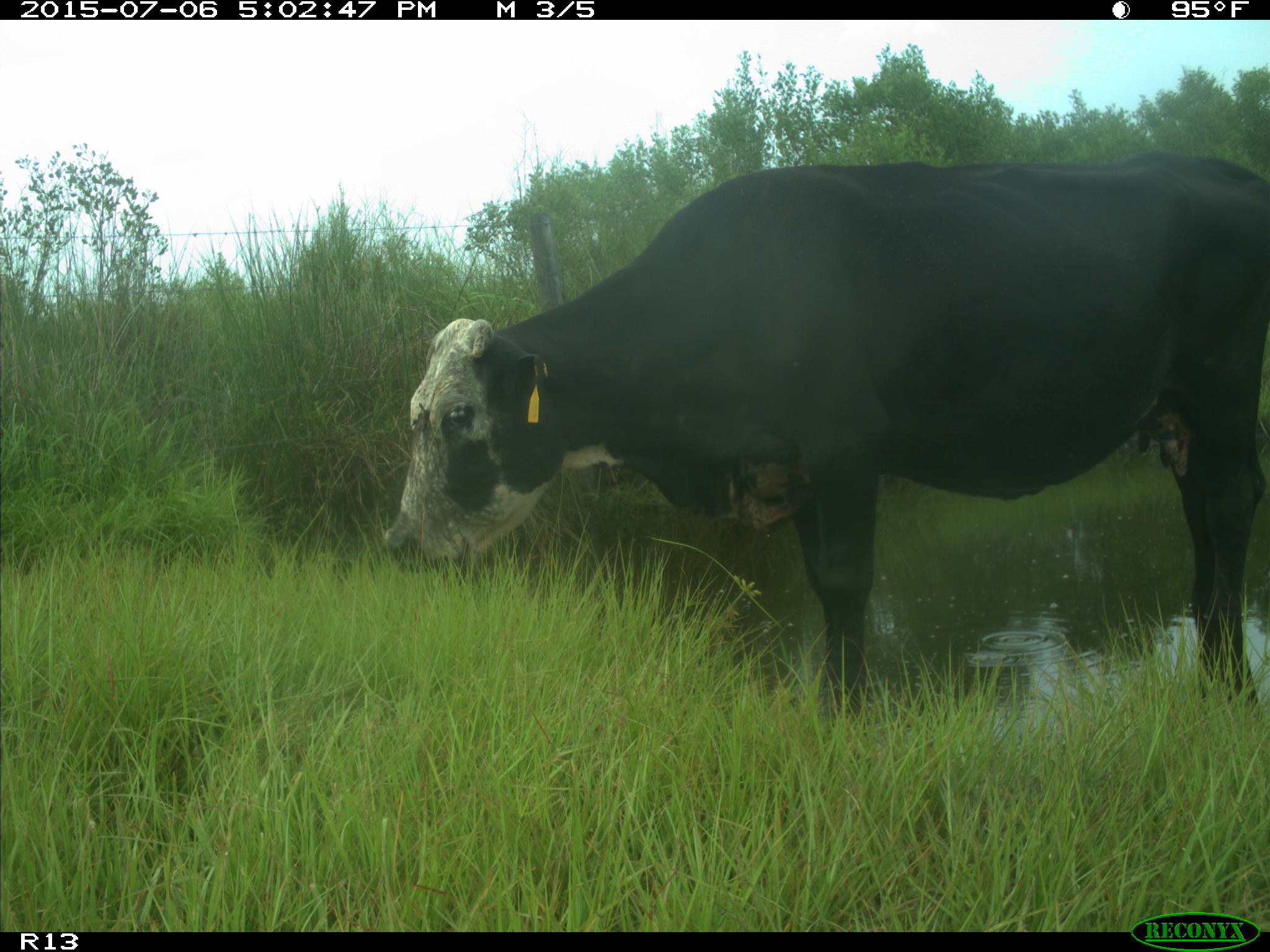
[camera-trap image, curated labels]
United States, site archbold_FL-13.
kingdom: Animalia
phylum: Chordata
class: Mammalia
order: Artiodactyla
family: Bovidae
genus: Bos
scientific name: Bos taurus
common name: domestic cow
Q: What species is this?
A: Bos taurus (domestic cow).